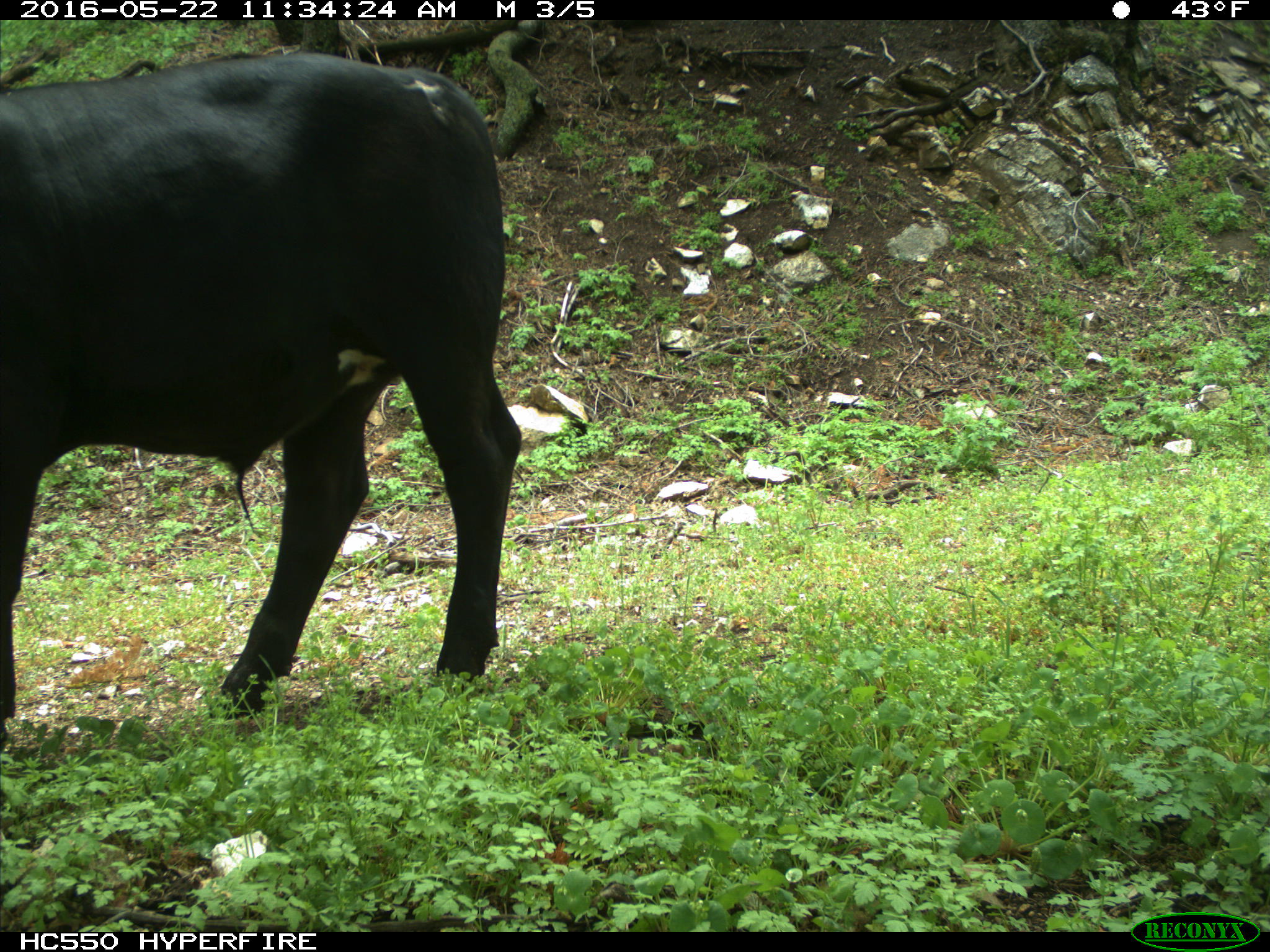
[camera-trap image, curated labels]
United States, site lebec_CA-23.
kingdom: Animalia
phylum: Chordata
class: Mammalia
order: Artiodactyla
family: Bovidae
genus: Bos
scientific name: Bos taurus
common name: domestic cow